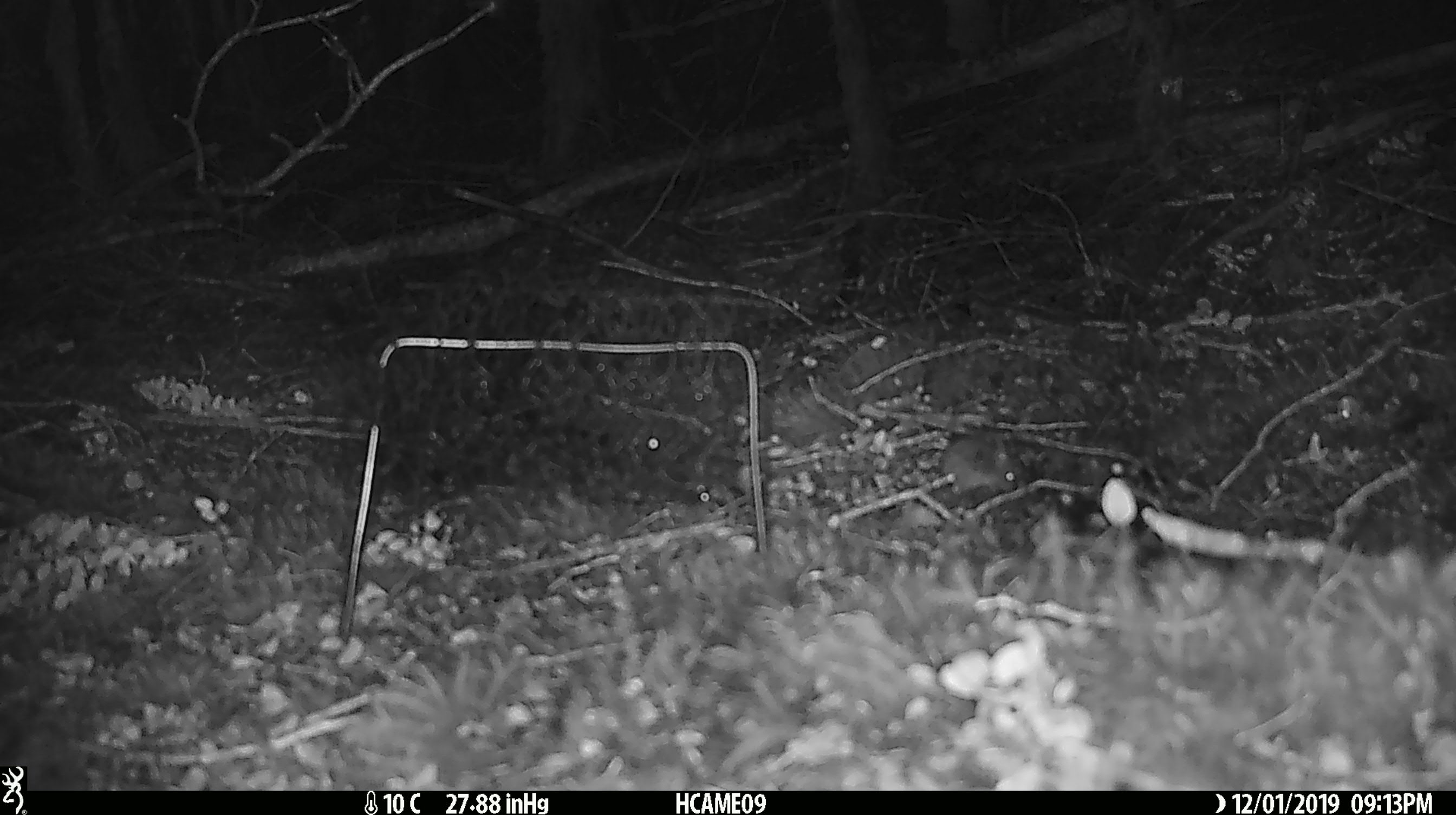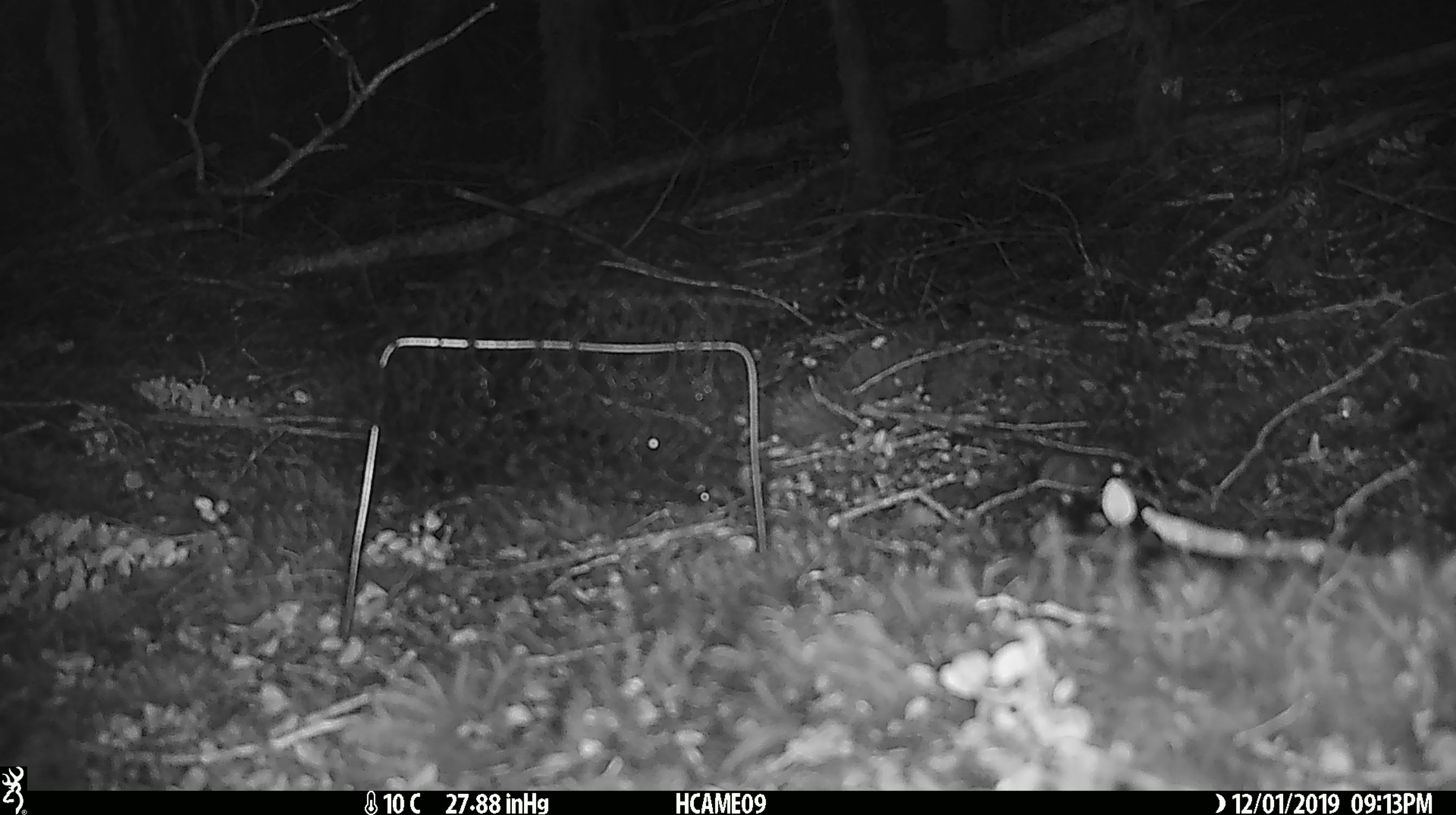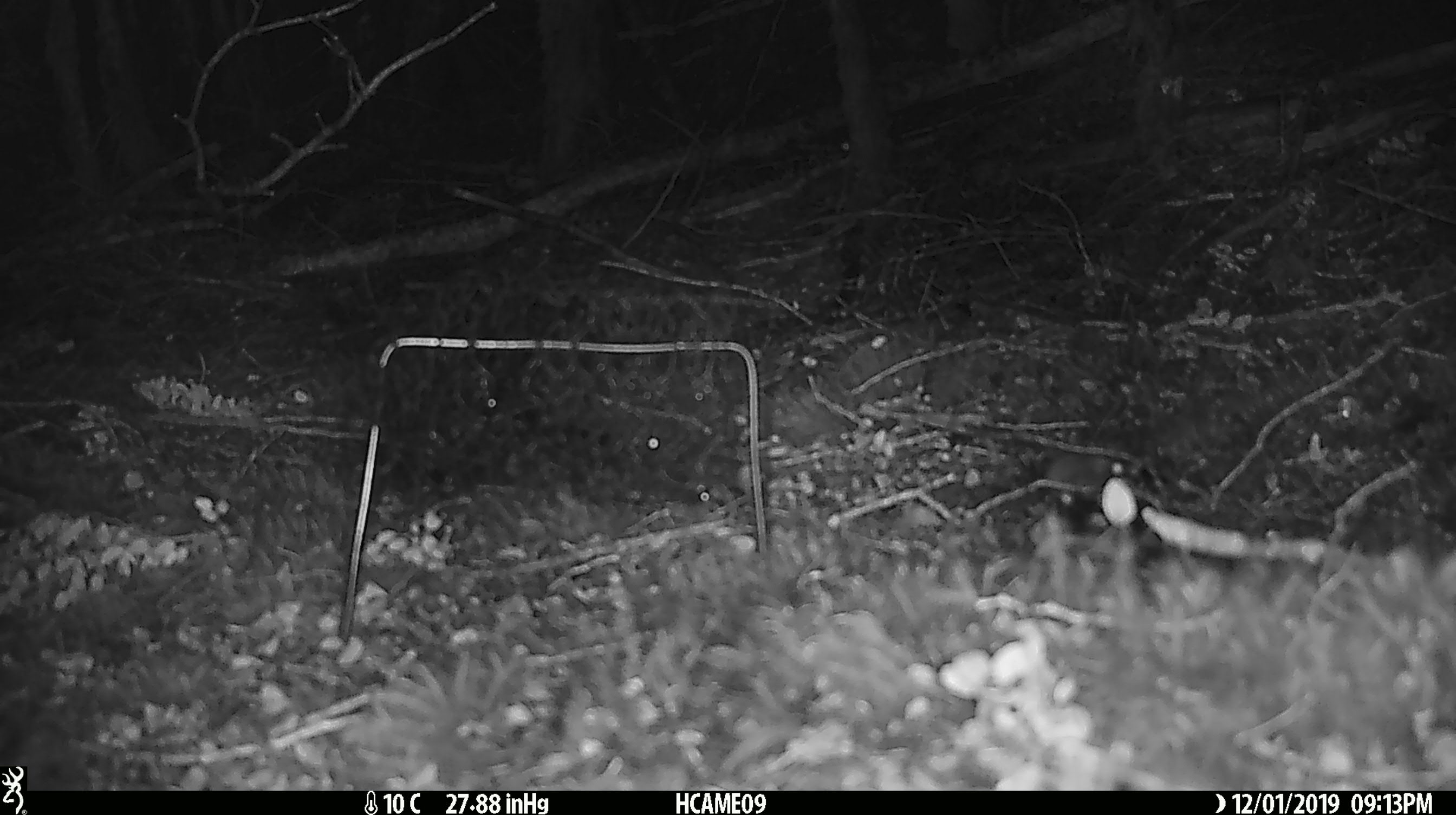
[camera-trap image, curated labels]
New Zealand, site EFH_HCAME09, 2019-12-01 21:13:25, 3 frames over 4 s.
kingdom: Animalia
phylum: Chordata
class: Mammalia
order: Rodentia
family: Muridae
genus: Mus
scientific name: Mus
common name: mouse